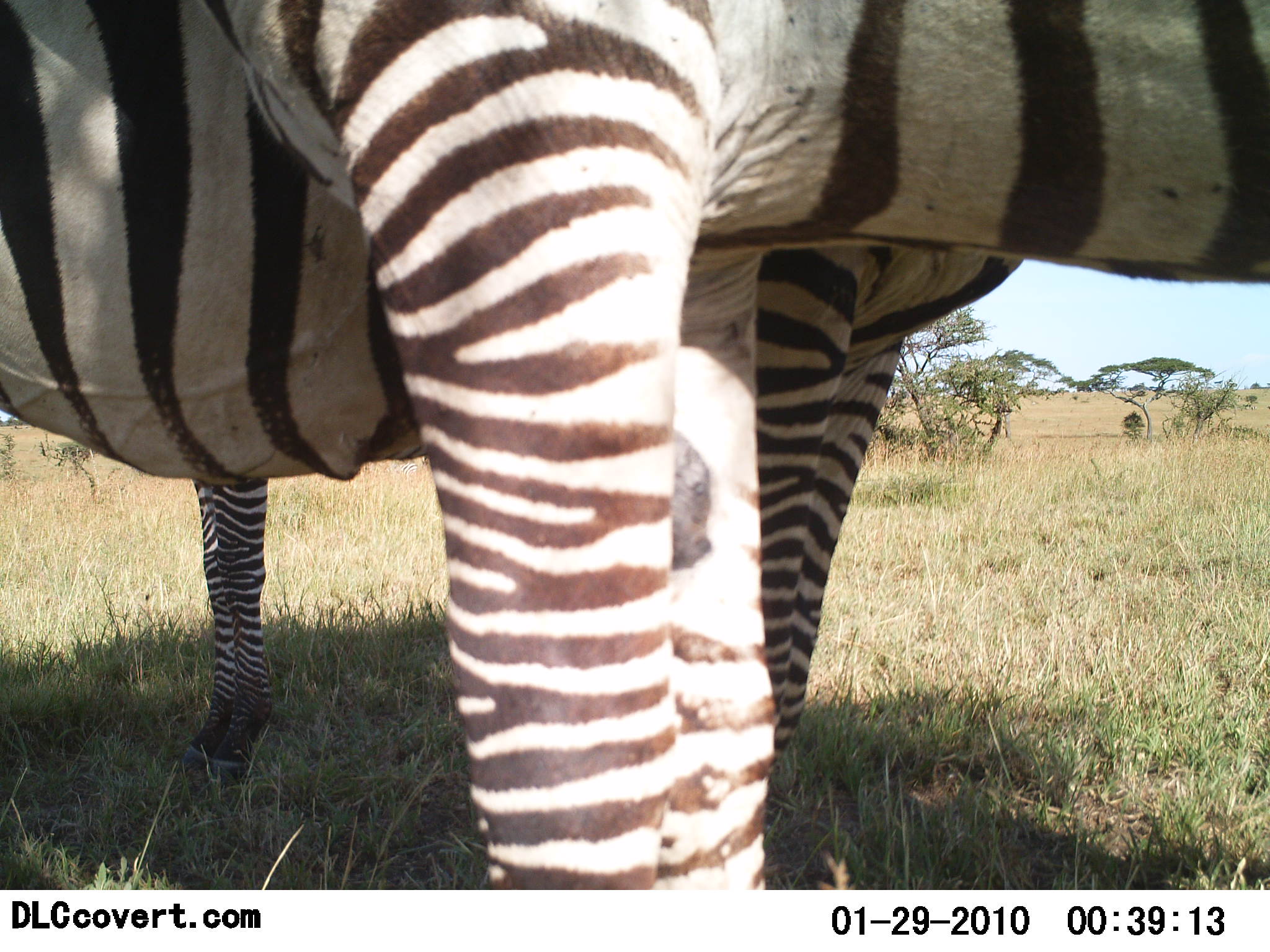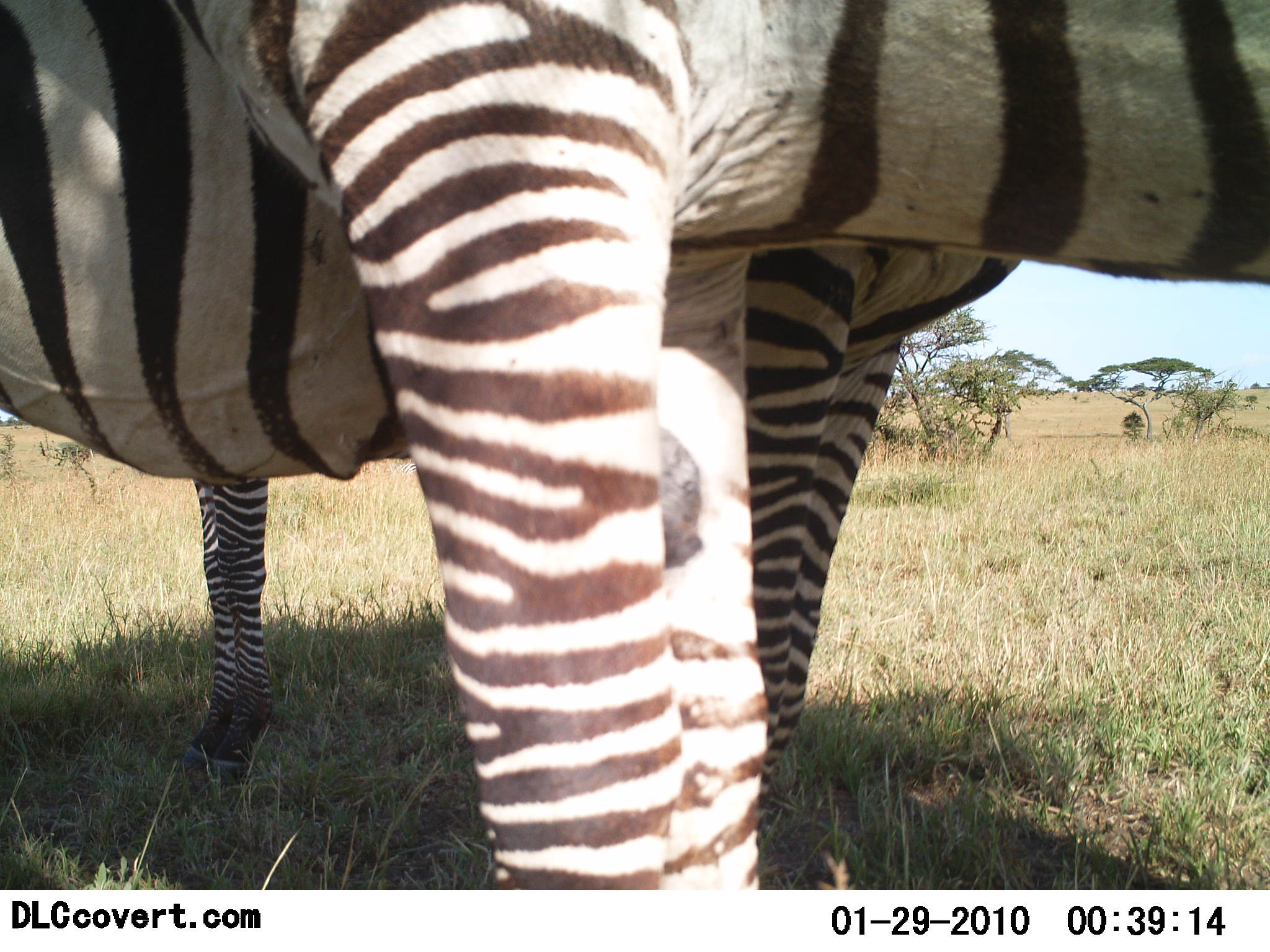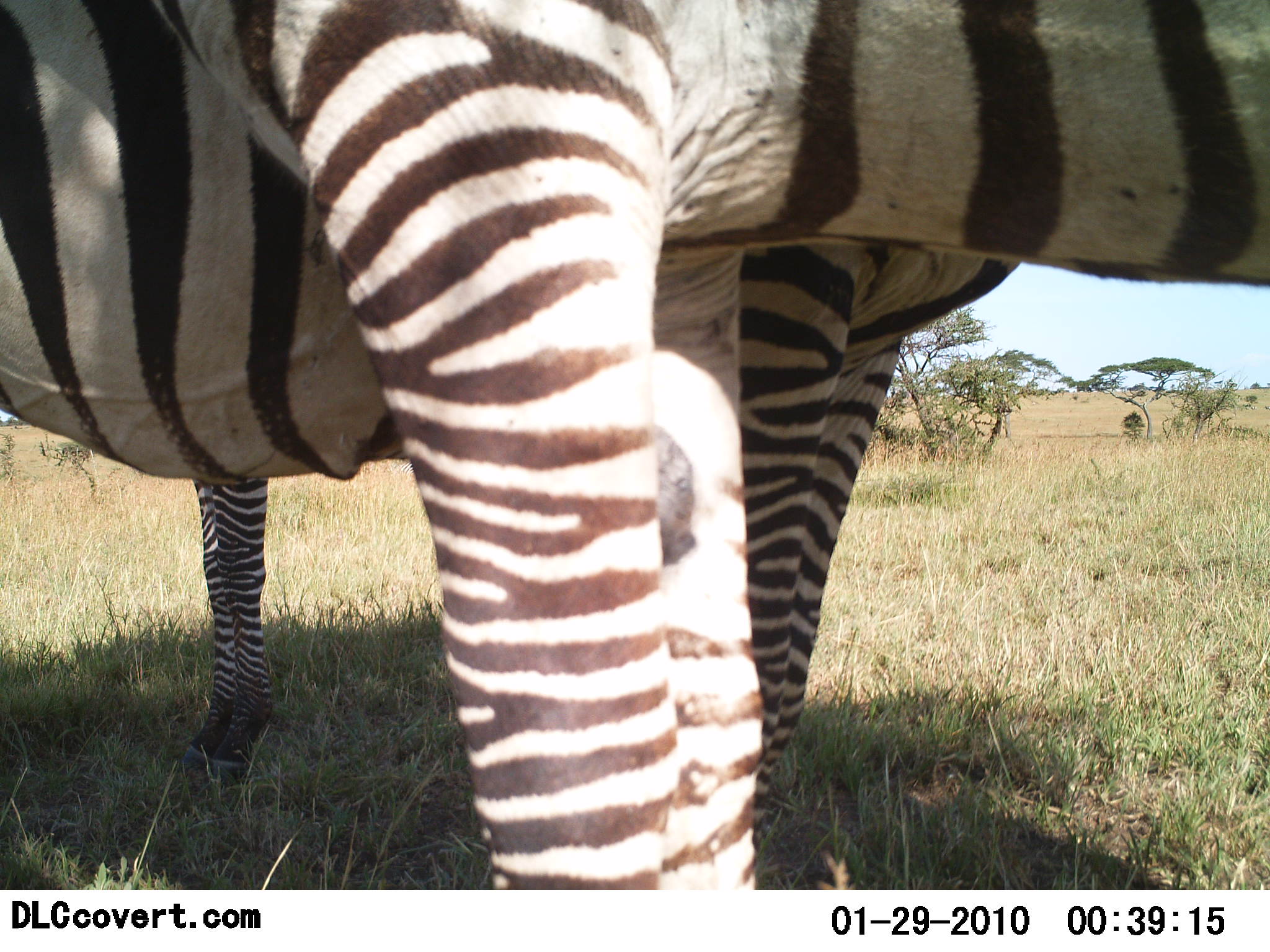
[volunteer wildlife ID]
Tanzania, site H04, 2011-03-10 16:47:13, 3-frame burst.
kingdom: Animalia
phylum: Chordata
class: Mammalia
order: Perissodactyla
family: Equidae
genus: Equus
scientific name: Equus quagga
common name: plains zebra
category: zebra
Zebra (plains zebra) (Equus quagga), count 2. Behavior (volunteer vote fractions): standing 90%, resting 0%, moving 0%, interacting 10%. Young present (vote fraction): 0%. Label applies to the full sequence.